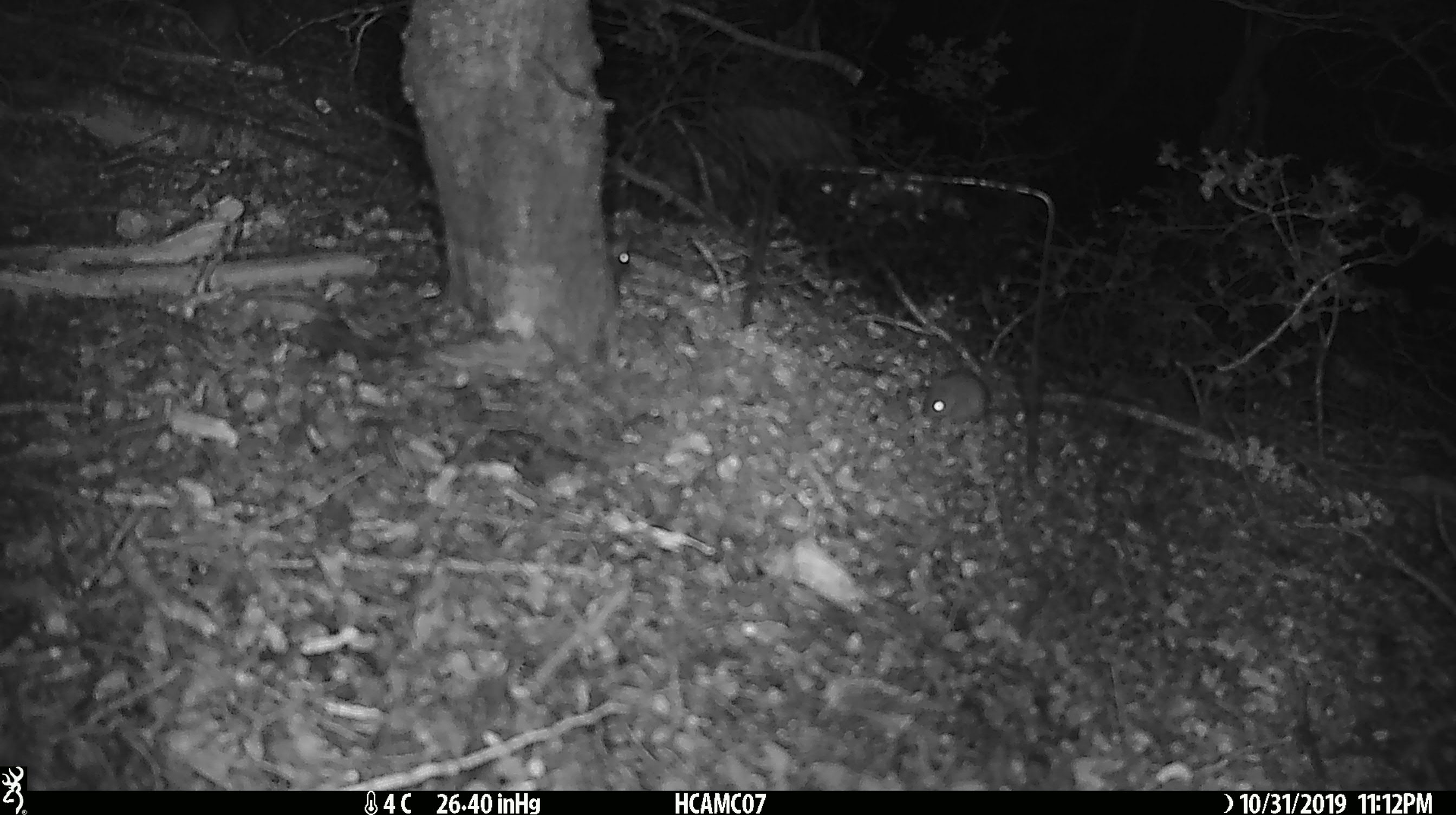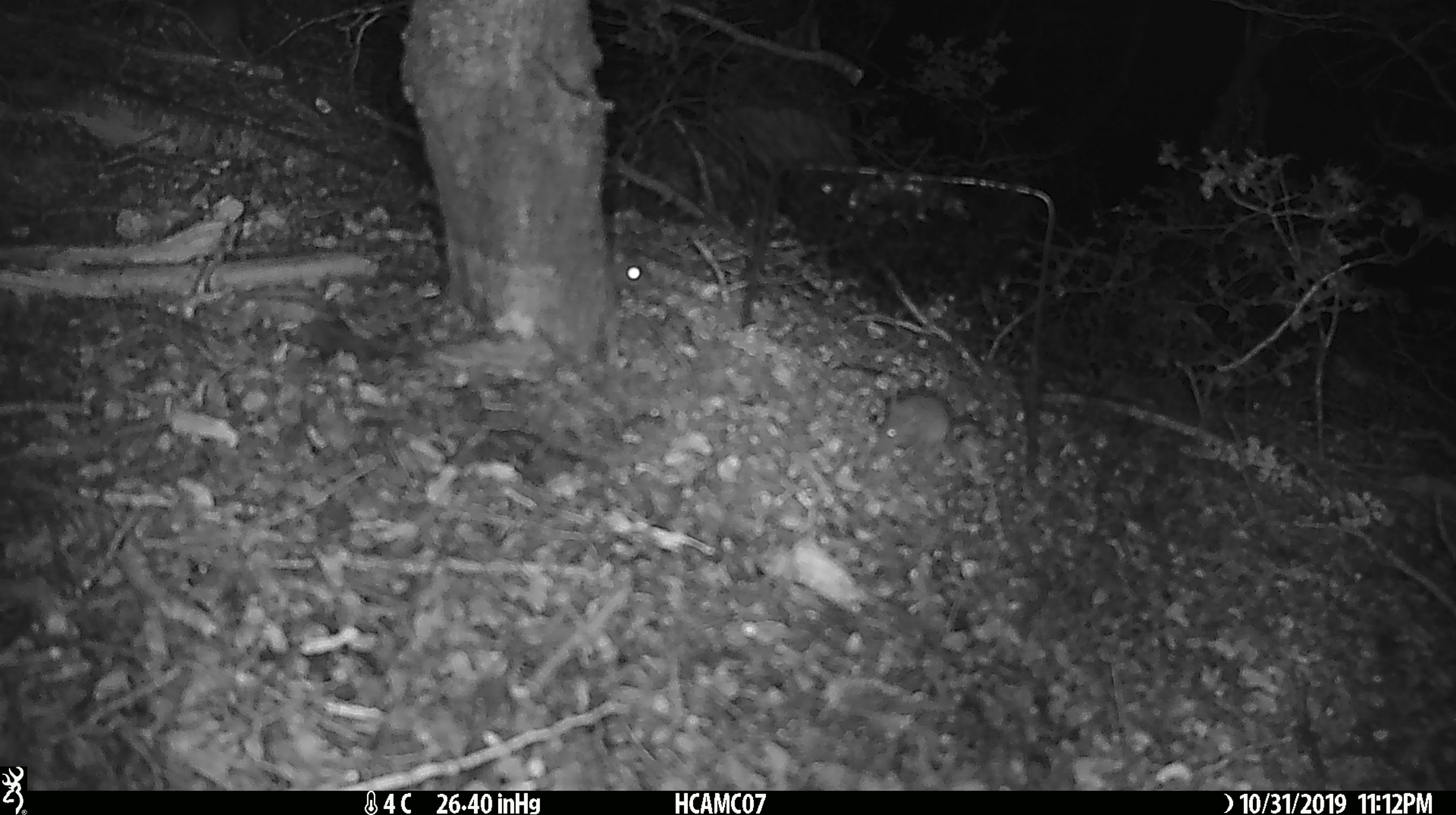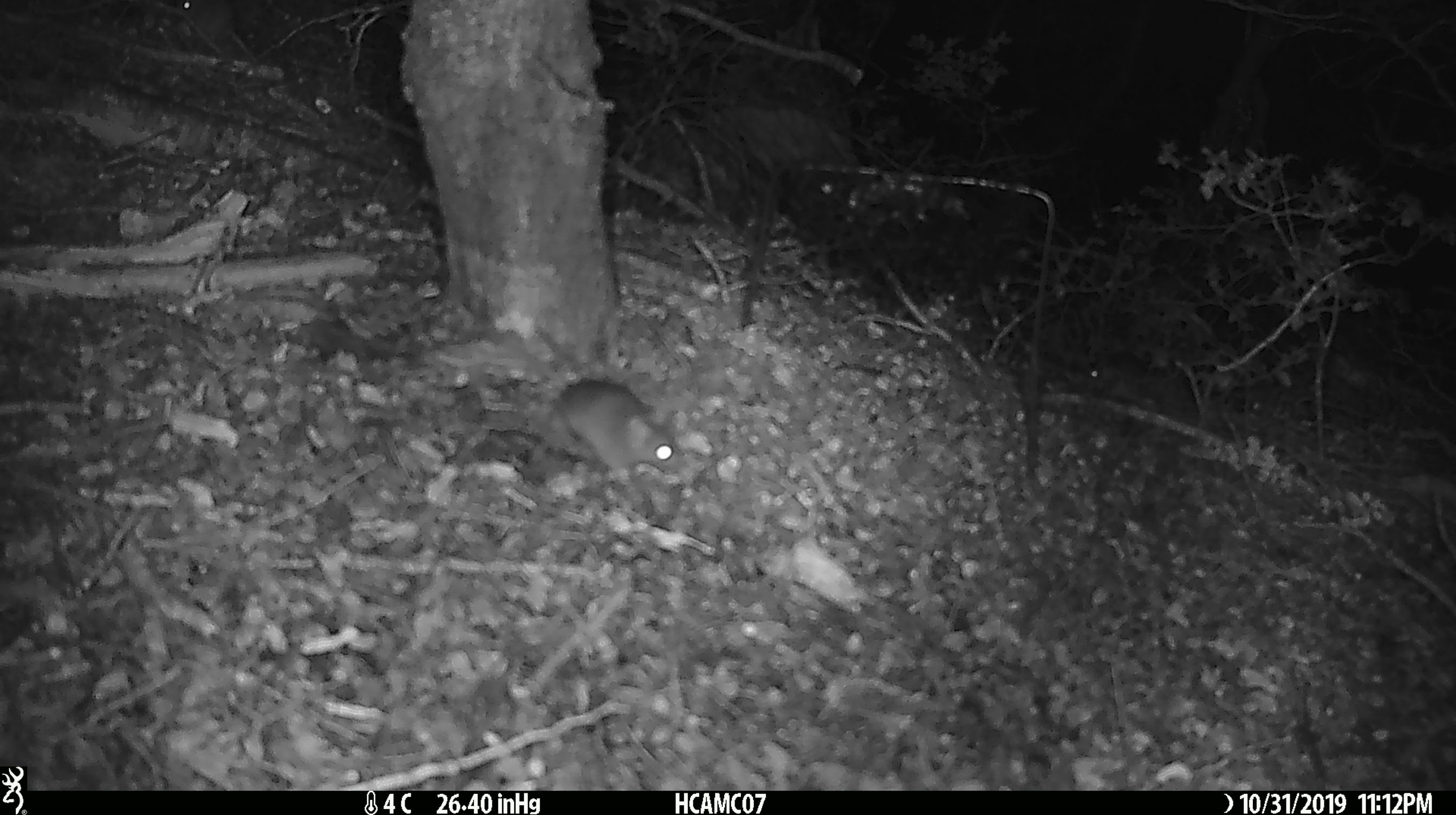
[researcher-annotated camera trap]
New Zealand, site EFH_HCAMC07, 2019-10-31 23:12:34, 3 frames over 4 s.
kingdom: Animalia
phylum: Chordata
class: Mammalia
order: Rodentia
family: Muridae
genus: Mus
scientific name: Mus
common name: mouse